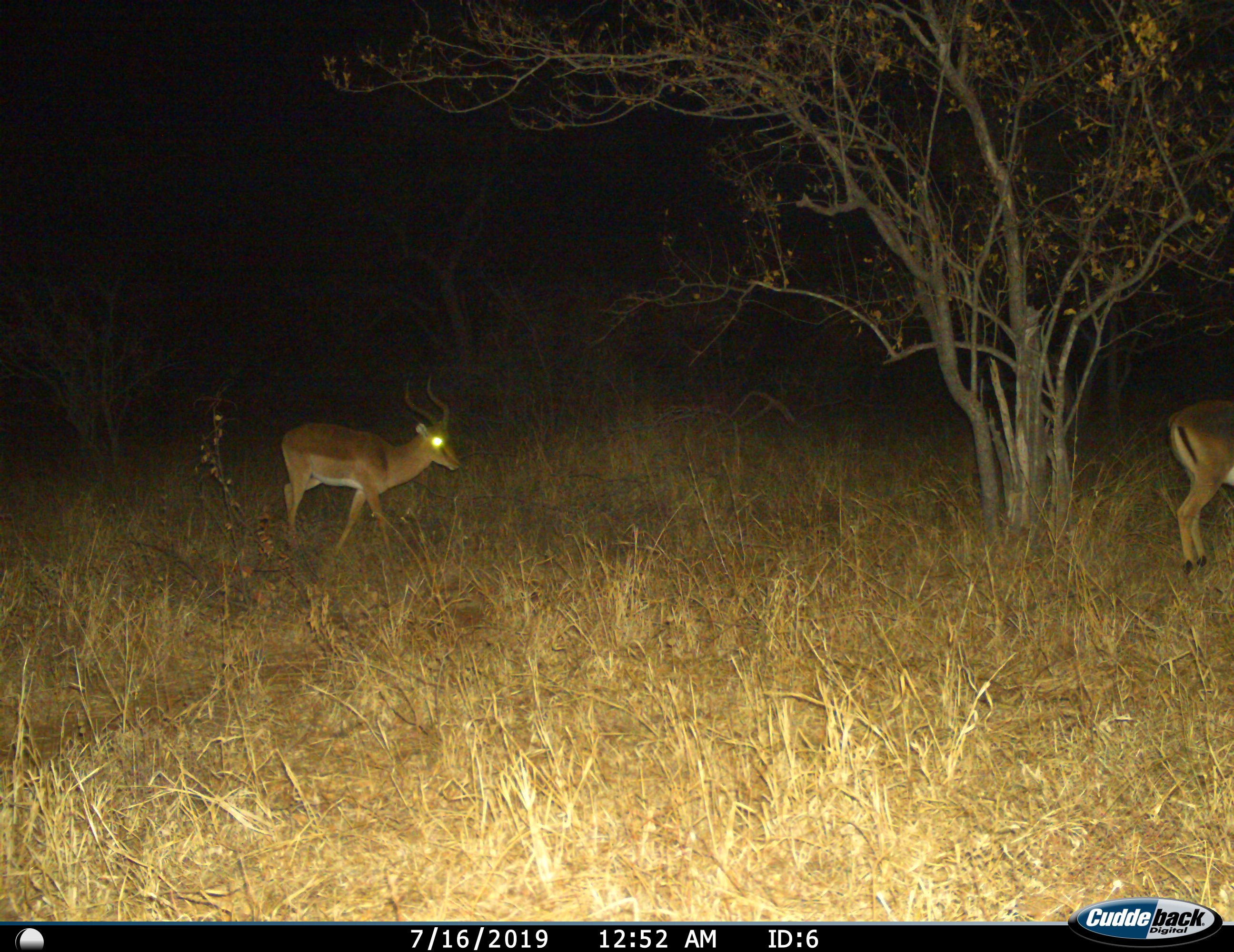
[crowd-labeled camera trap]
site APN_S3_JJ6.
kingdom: Animalia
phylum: Chordata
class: Mammalia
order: Artiodactyla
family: Bovidae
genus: Aepyceros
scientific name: Aepyceros melampus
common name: impala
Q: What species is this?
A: Impala (Aepyceros melampus).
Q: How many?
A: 2.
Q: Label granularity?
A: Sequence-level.